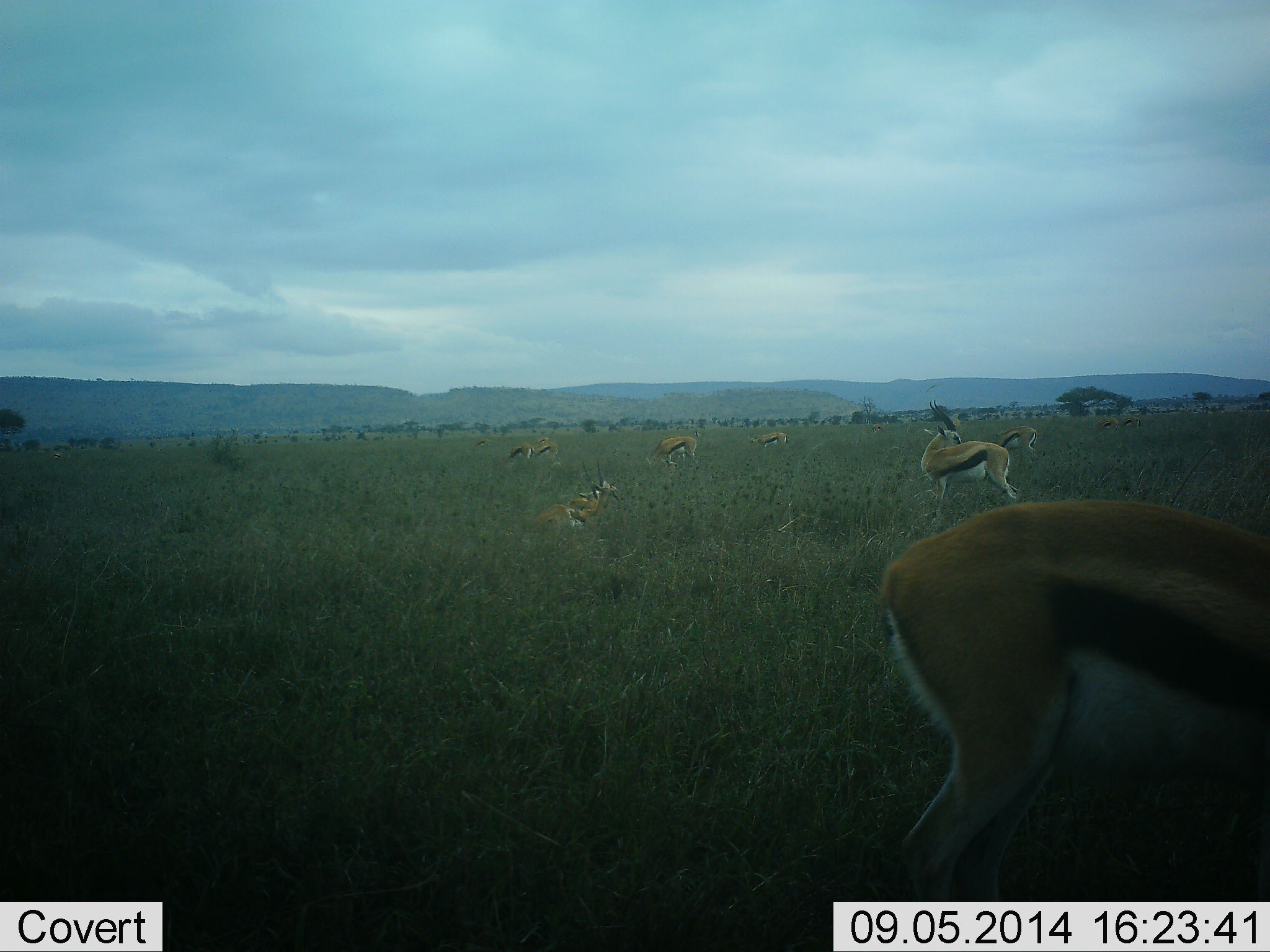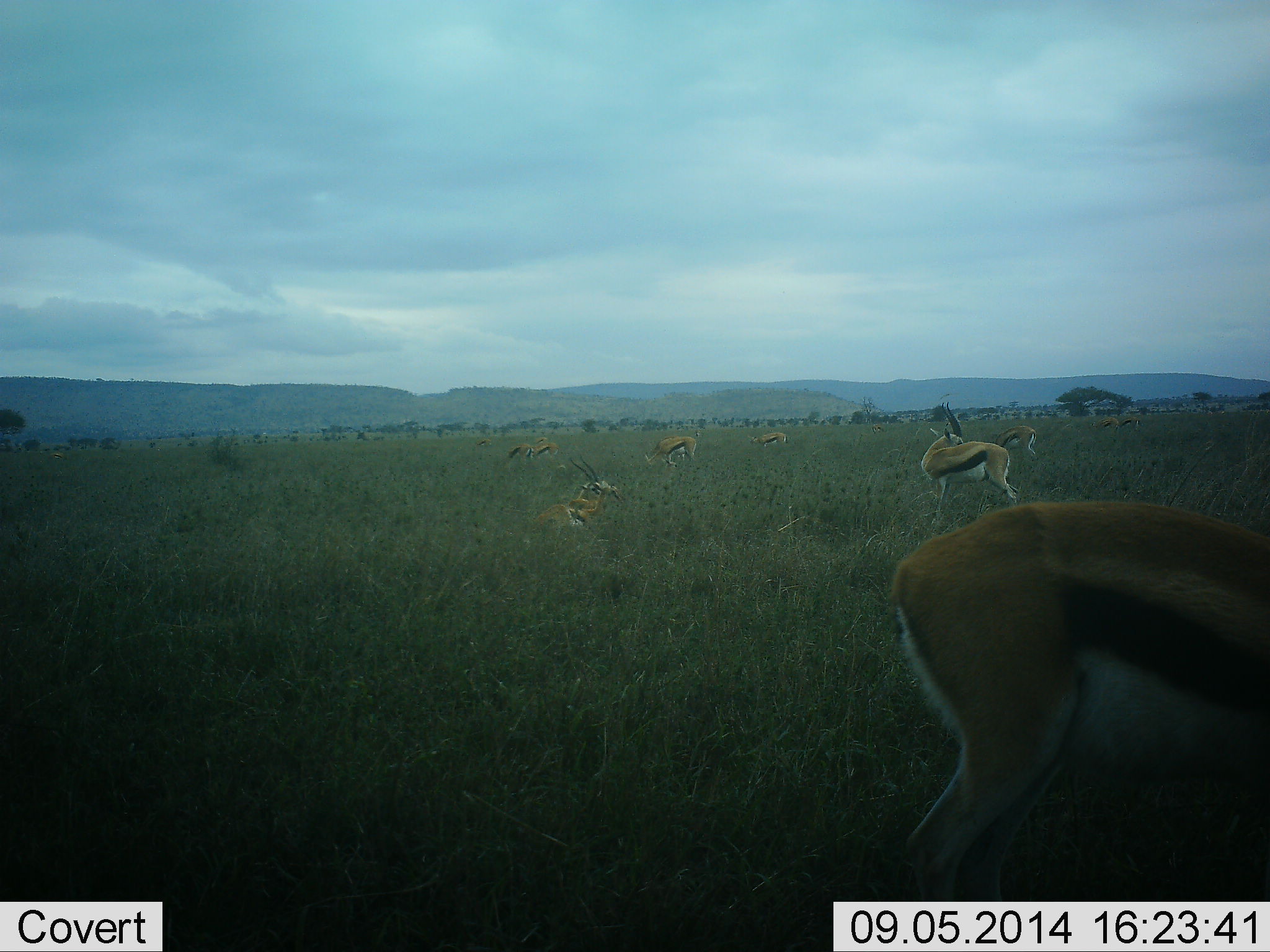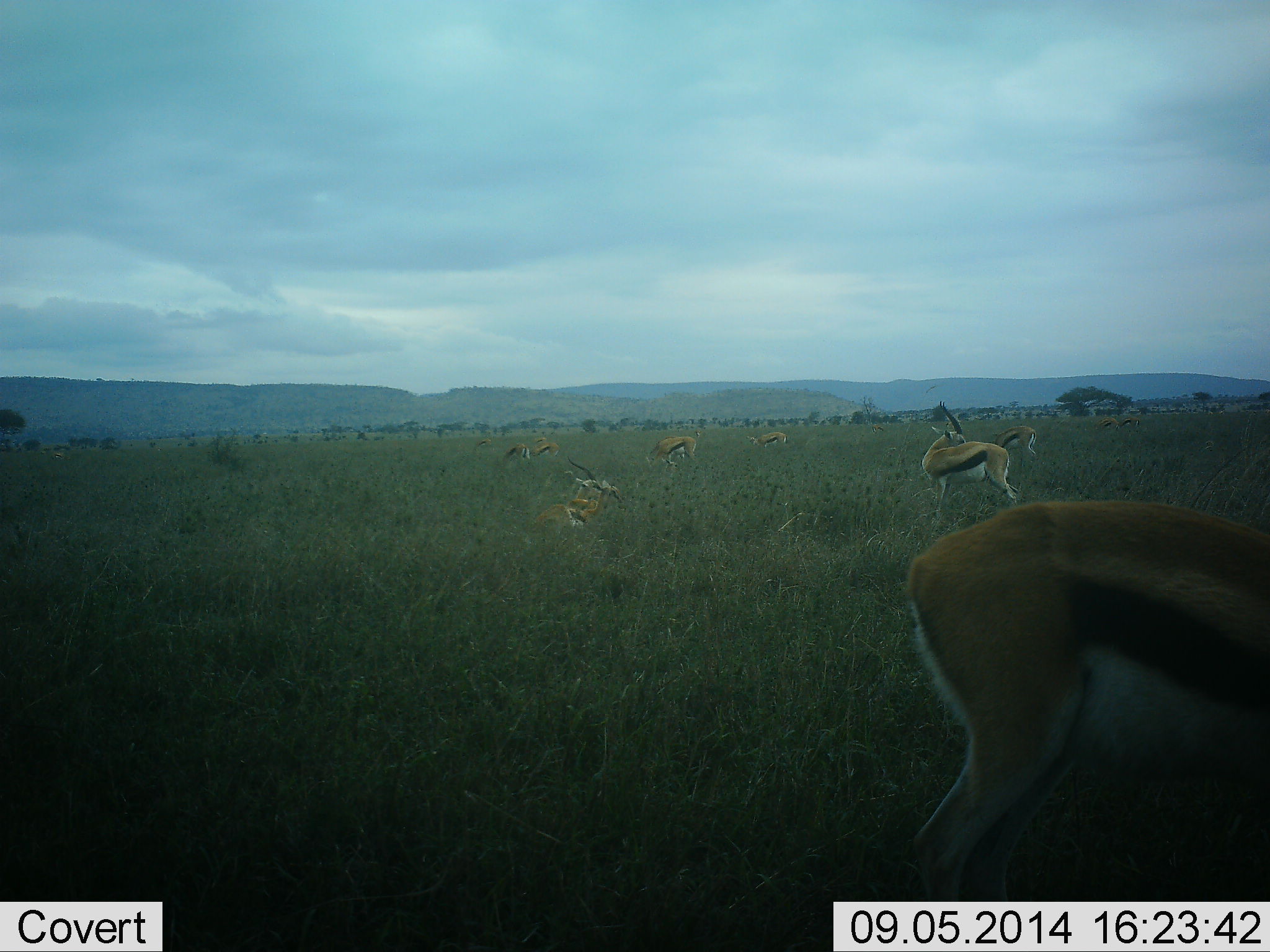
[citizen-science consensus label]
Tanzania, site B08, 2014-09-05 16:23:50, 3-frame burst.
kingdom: Animalia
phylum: Chordata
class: Mammalia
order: Artiodactyla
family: Bovidae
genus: Eudorcas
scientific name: Eudorcas thomsonii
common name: thomson's gazelle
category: gazellethomsons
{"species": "gazellethomsons (thomson's gazelle) (Eudorcas thomsonii)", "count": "9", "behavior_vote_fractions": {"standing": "100%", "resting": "70%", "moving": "0%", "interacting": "10%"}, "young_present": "0%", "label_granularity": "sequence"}